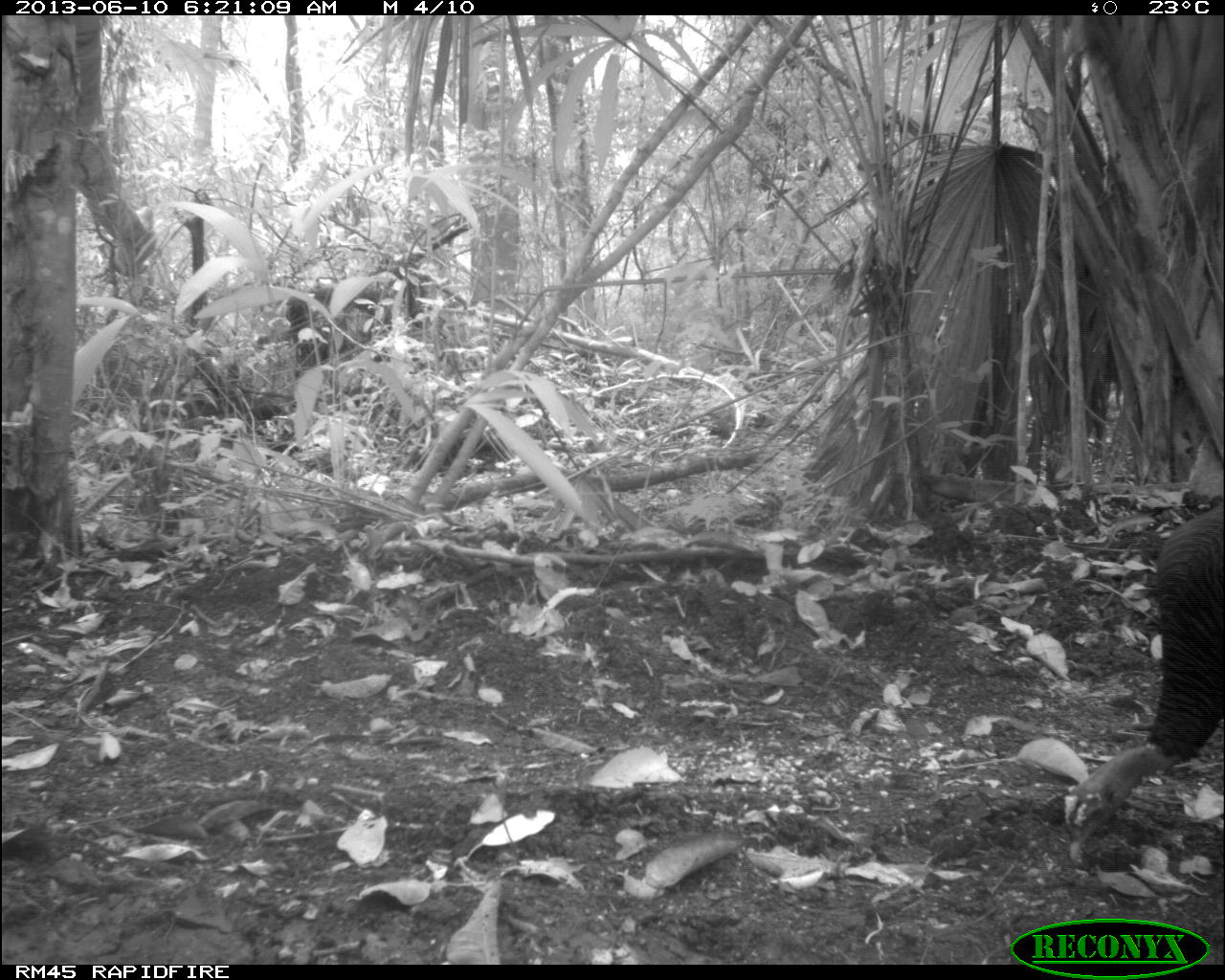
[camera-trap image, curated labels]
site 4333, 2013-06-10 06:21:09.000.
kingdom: Animalia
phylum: Chordata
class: Aves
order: Galliformes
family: Phasianidae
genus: Meleagris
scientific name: Meleagris ocellata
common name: ocellated turkey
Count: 1.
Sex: male.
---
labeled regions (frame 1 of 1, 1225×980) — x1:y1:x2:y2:
meleagris ocellata: 1065:500:1225:865